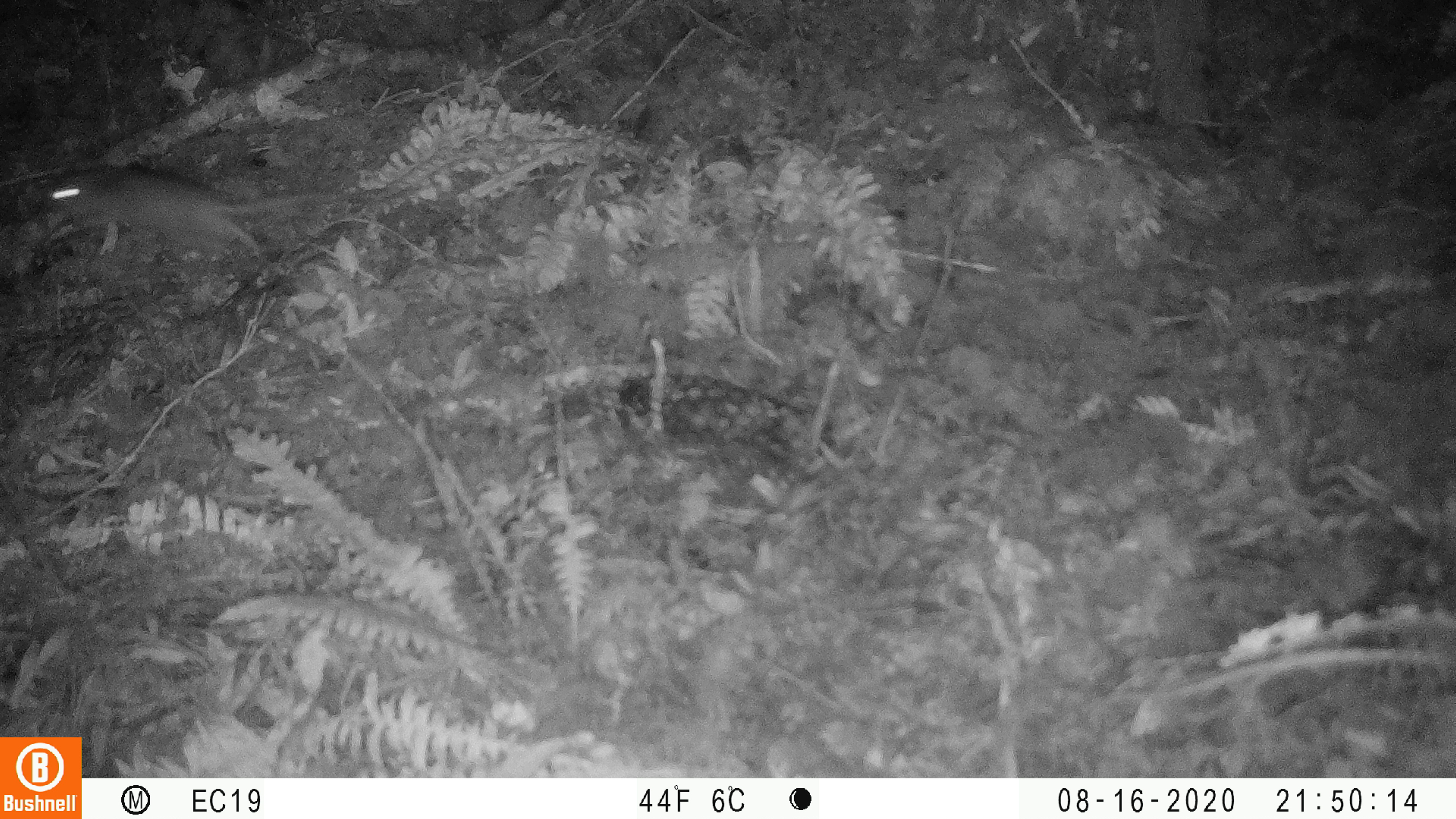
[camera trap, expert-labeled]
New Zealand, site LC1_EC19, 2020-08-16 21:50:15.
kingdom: Animalia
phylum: Chordata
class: Mammalia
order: Rodentia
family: Muridae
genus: Rattus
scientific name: Rattus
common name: rat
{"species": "rat (Rattus)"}